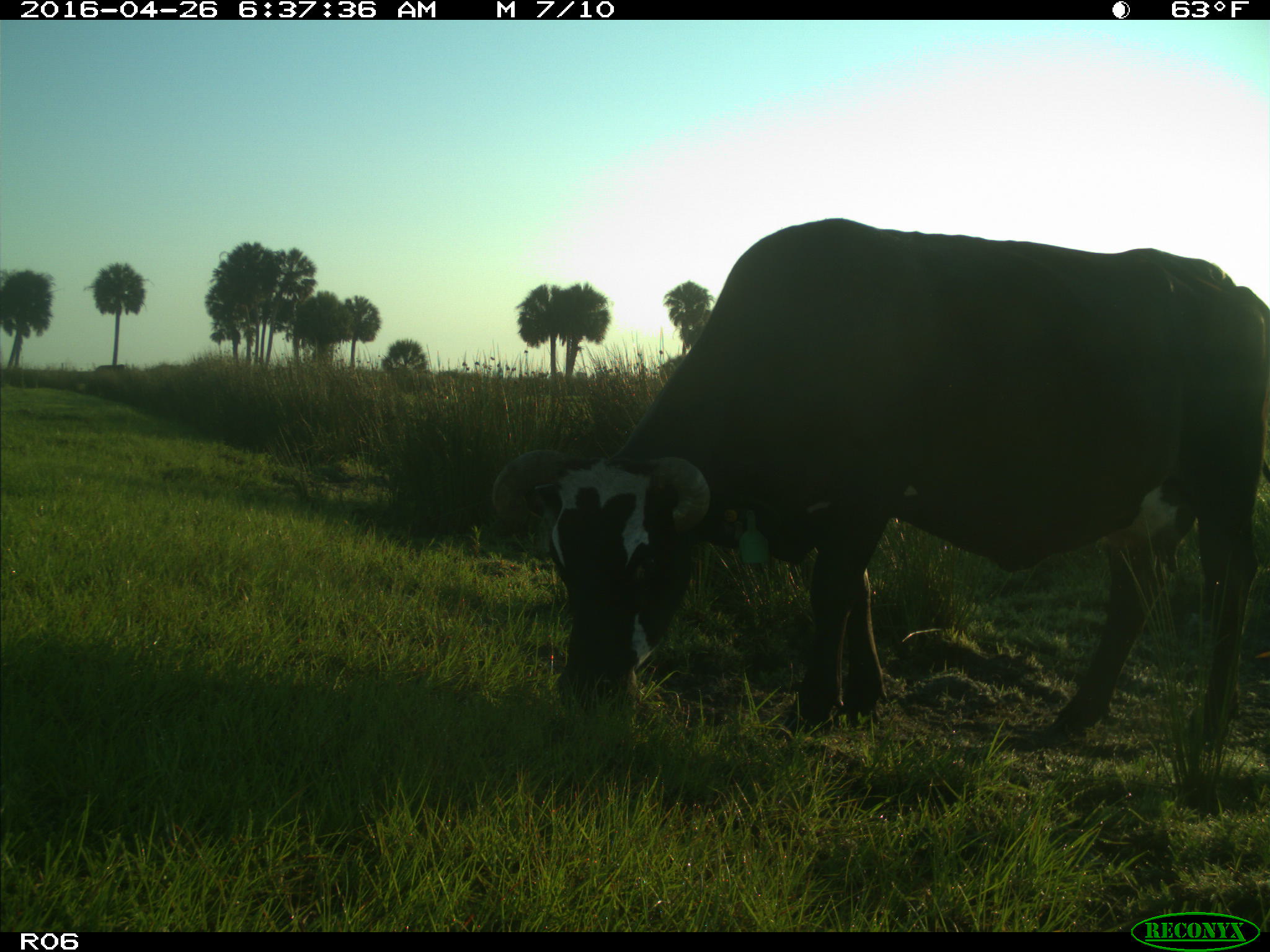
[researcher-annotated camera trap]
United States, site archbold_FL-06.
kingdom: Animalia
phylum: Chordata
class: Mammalia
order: Artiodactyla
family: Bovidae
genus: Bos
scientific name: Bos taurus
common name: domestic cow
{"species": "Bos taurus (domestic cow)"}